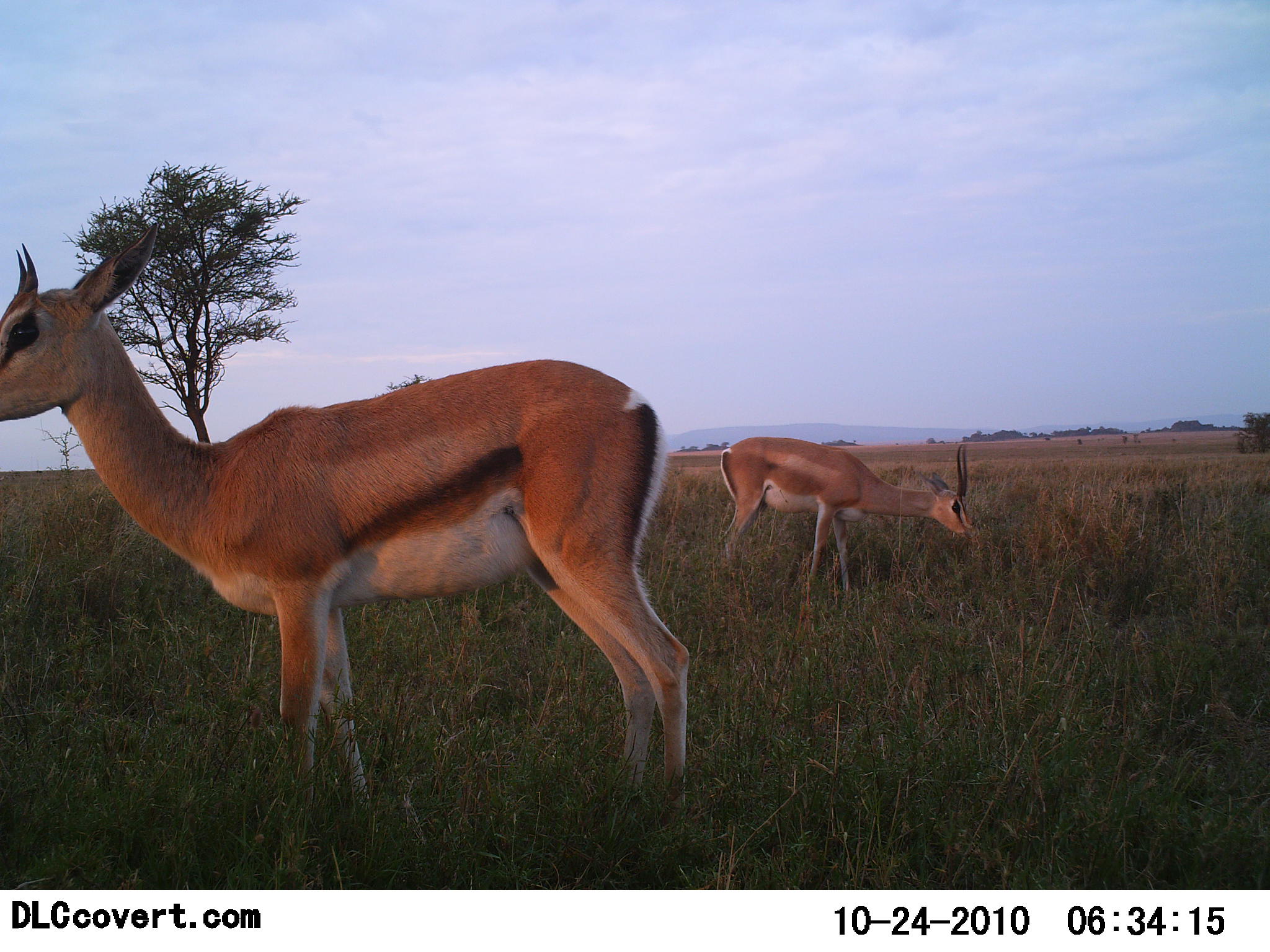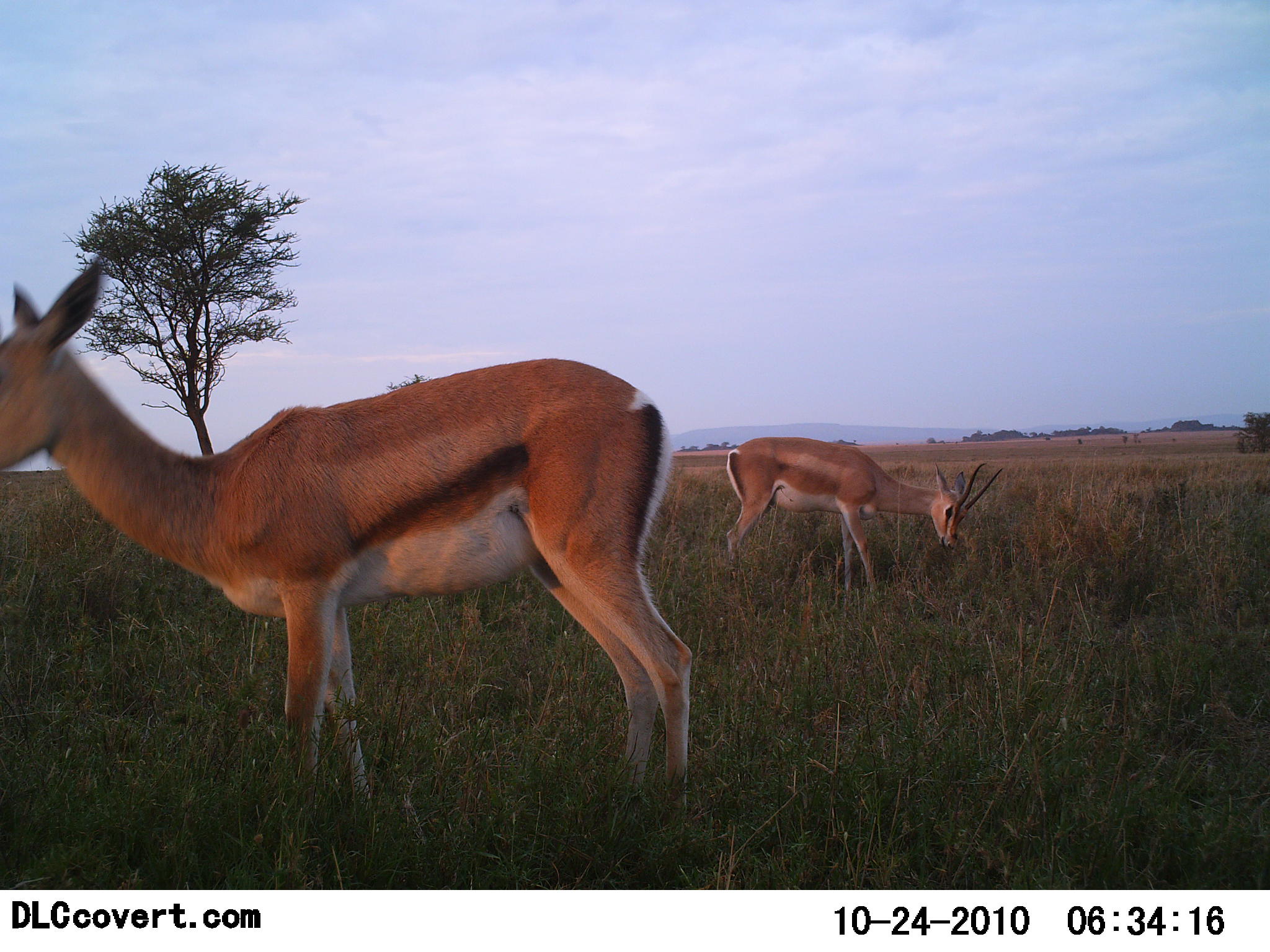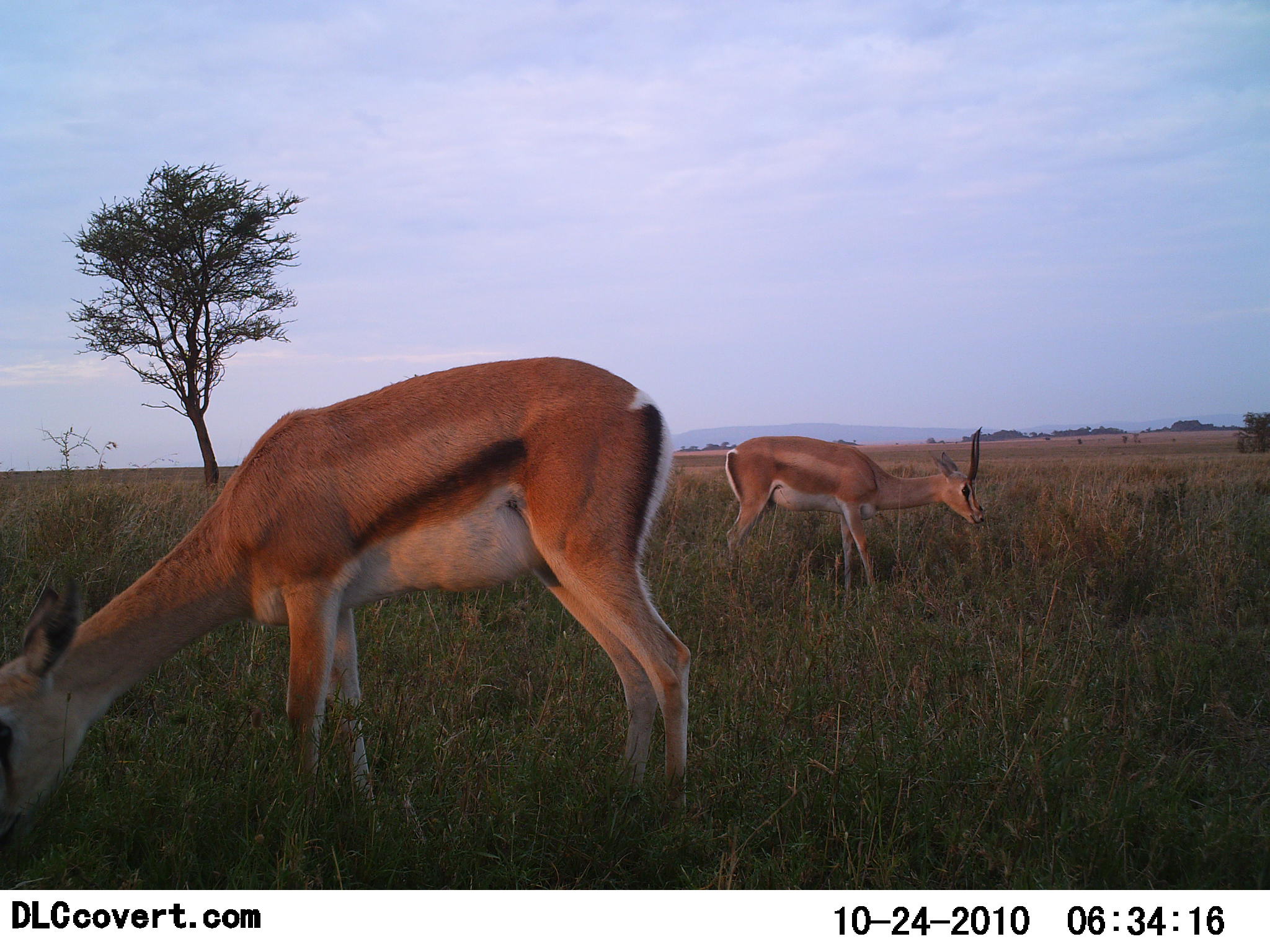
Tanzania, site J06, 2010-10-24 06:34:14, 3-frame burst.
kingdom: Animalia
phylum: Chordata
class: Mammalia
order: Artiodactyla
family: Bovidae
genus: Nanger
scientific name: Nanger granti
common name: grant's gazelle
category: gazellegrants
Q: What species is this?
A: Gazellegrants (grant's gazelle) (Nanger granti).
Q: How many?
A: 2.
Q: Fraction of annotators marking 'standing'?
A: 71%.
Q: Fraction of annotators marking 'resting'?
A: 0%.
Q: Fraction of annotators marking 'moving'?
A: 7%.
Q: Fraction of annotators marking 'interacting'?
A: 0%.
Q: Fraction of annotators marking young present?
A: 21%.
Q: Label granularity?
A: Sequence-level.